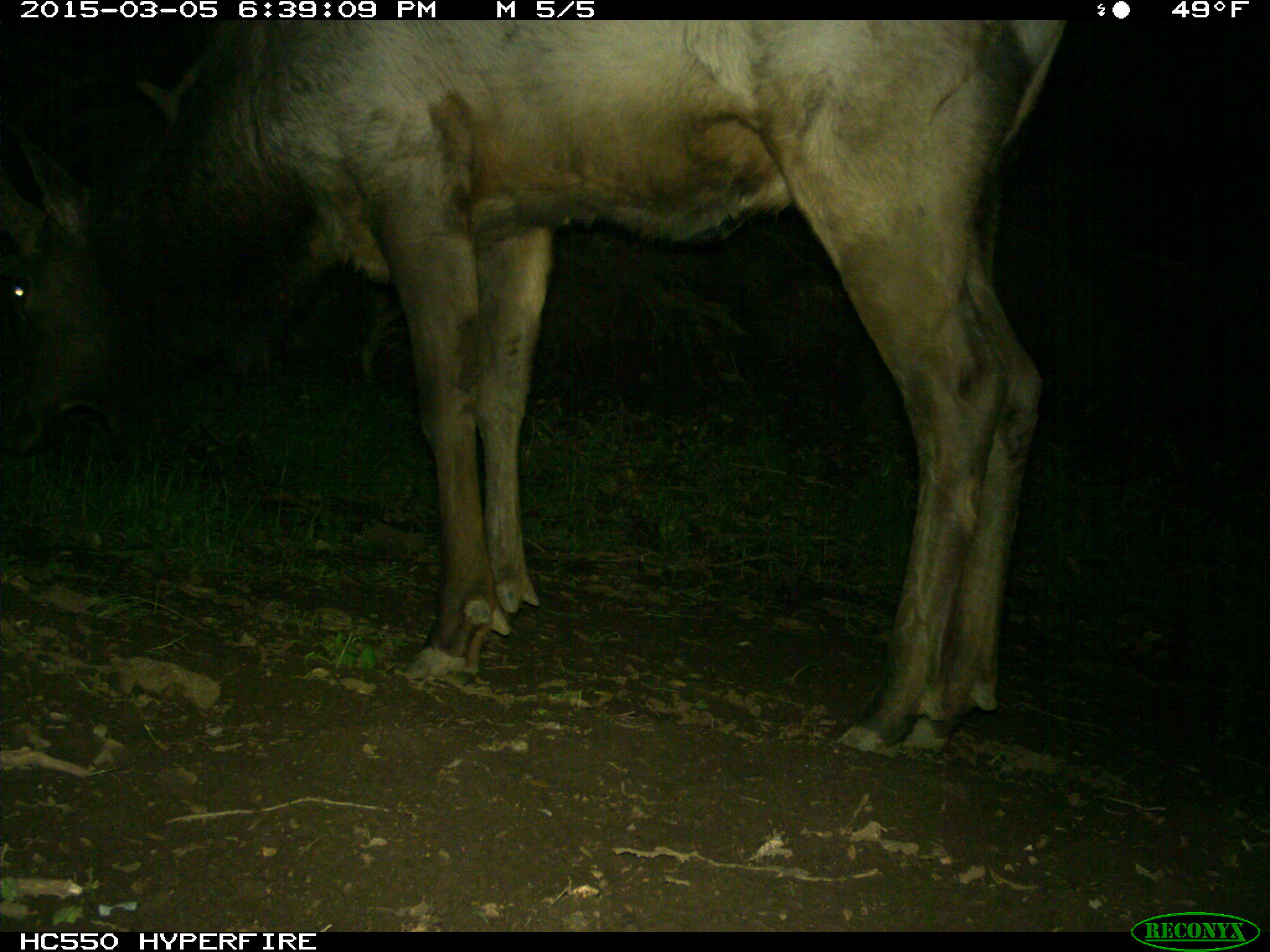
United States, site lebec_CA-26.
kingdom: Animalia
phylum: Chordata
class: Mammalia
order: Artiodactyla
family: Cervidae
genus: Cervus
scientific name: Cervus canadensis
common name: elk